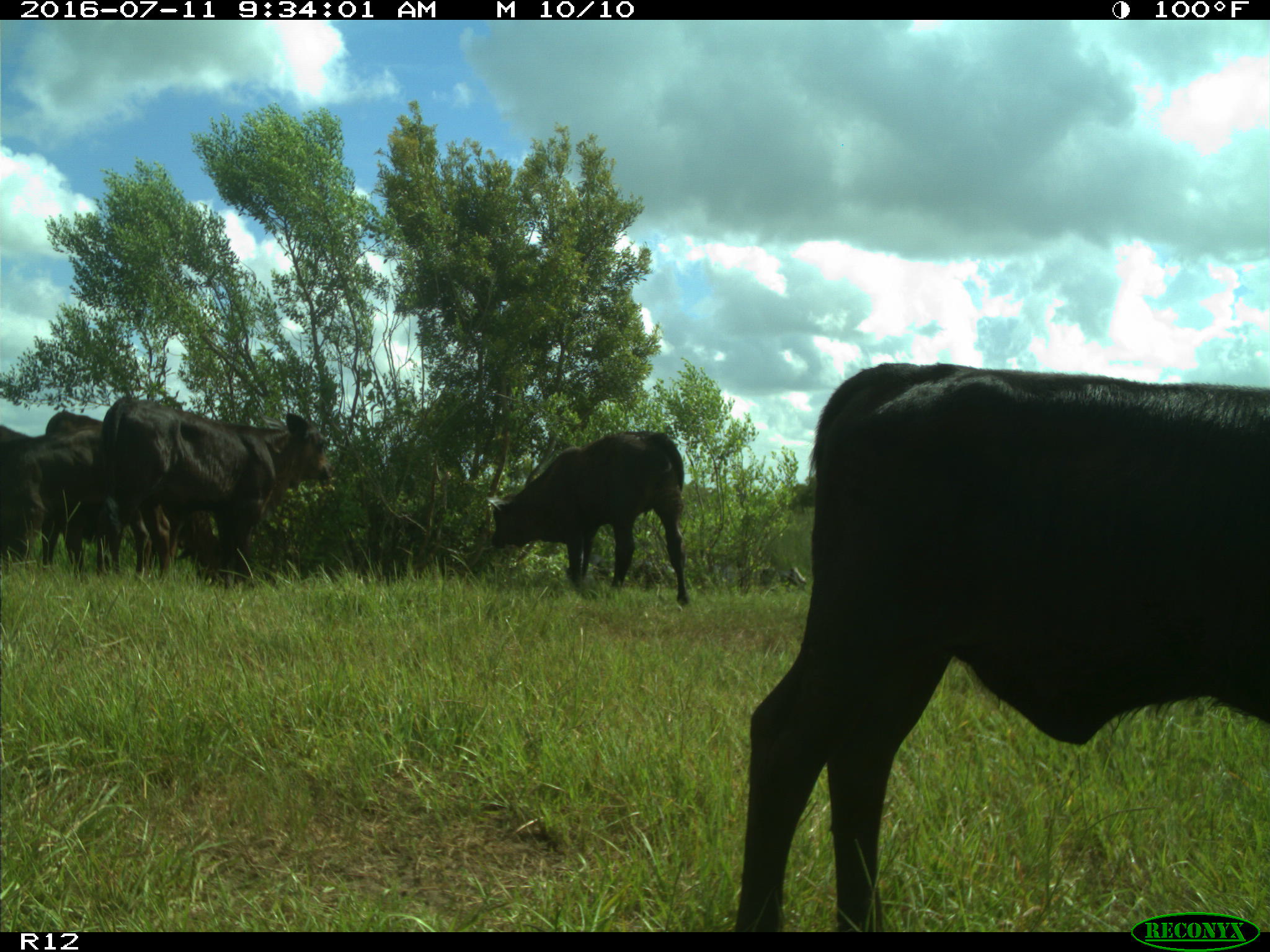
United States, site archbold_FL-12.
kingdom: Animalia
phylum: Chordata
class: Mammalia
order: Artiodactyla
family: Bovidae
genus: Bos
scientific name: Bos taurus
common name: domestic cow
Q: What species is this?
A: Bos taurus (domestic cow).